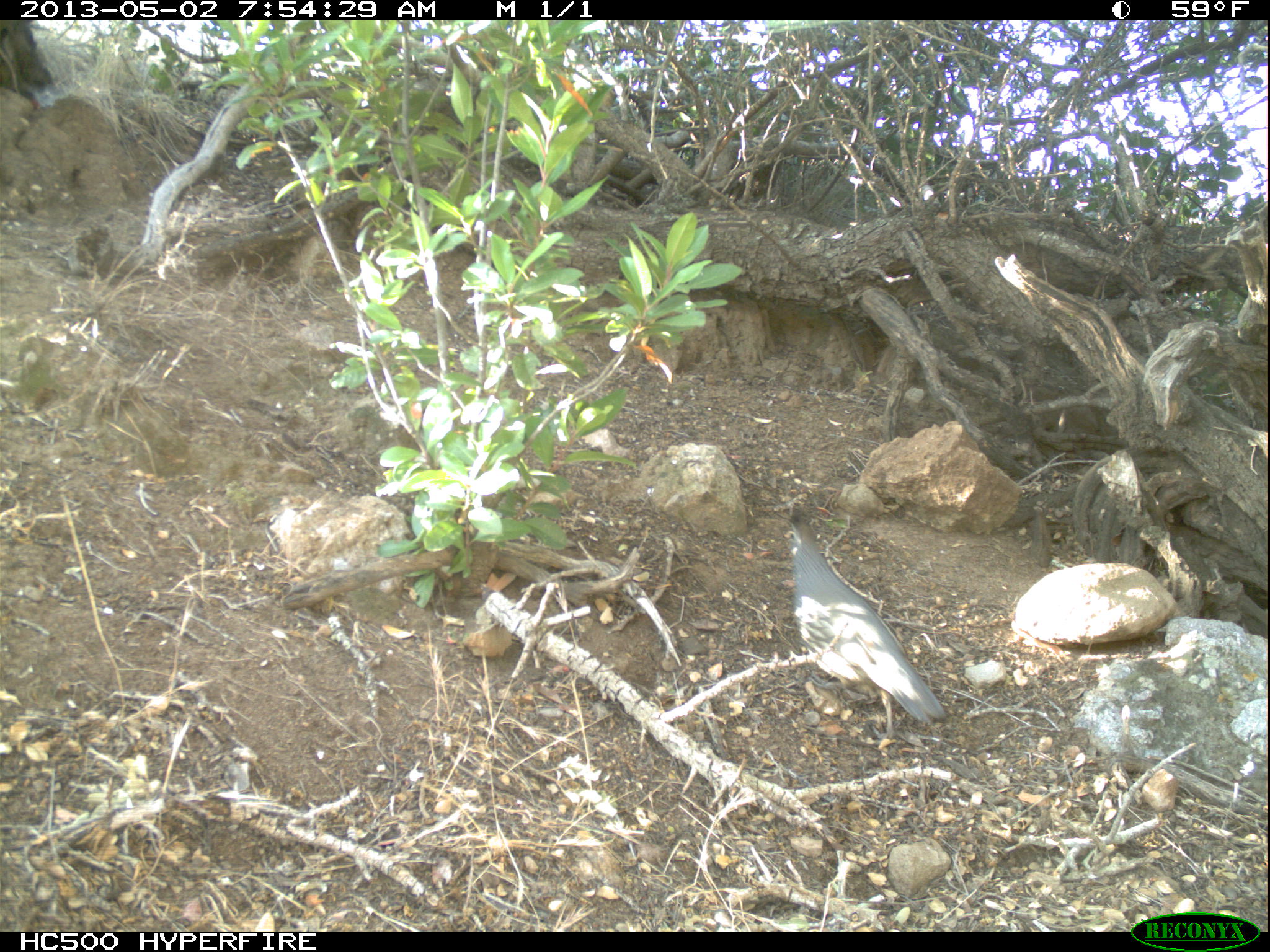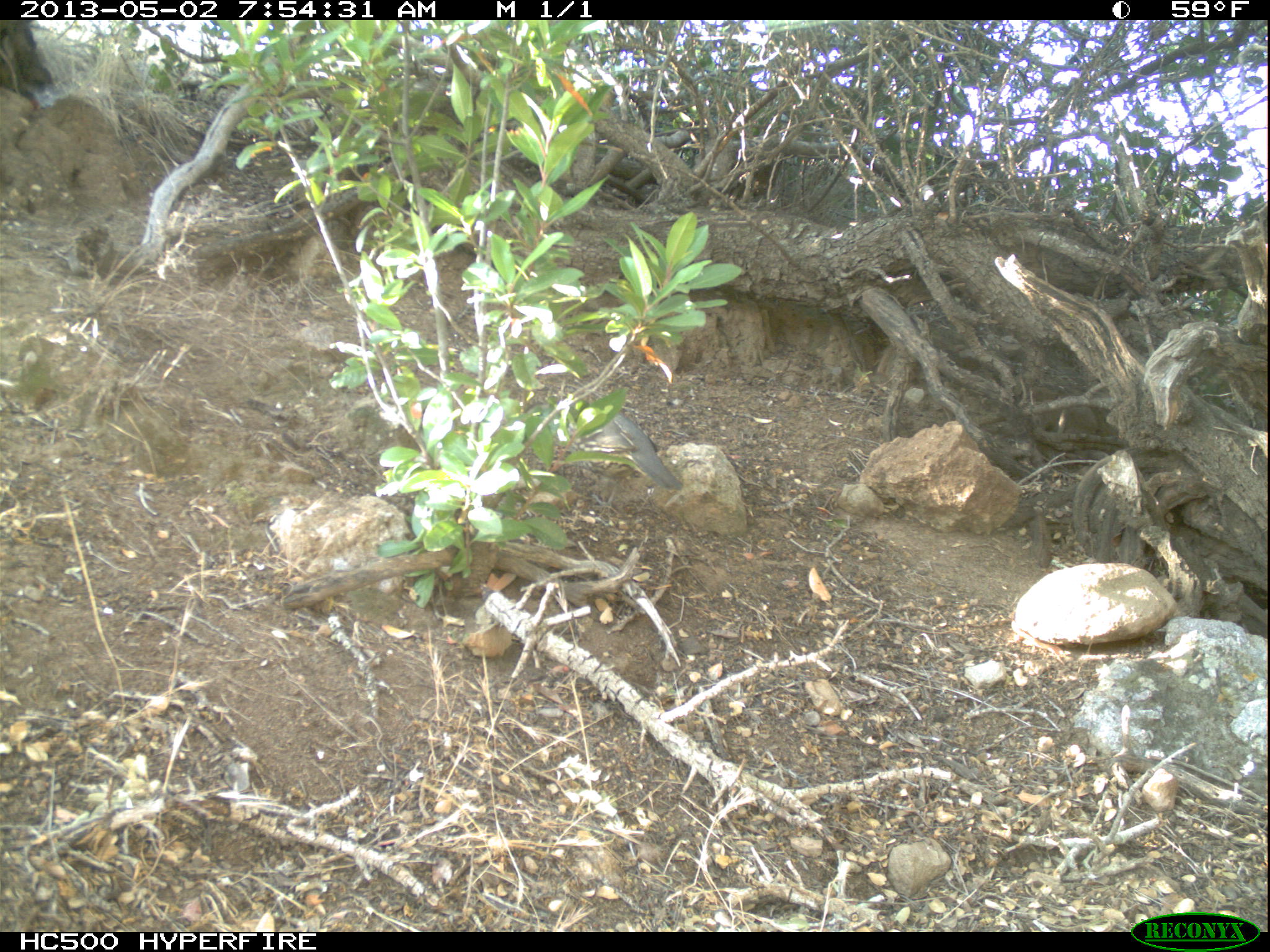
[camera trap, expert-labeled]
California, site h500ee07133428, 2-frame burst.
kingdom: Animalia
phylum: Chordata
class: Aves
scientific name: Aves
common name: bird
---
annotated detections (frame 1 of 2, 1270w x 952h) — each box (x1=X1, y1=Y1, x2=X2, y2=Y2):
bird: (x1=788, y1=503, x2=946, y2=725)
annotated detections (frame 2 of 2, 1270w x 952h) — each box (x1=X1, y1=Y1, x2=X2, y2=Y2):
bird: (x1=523, y1=371, x2=682, y2=491)